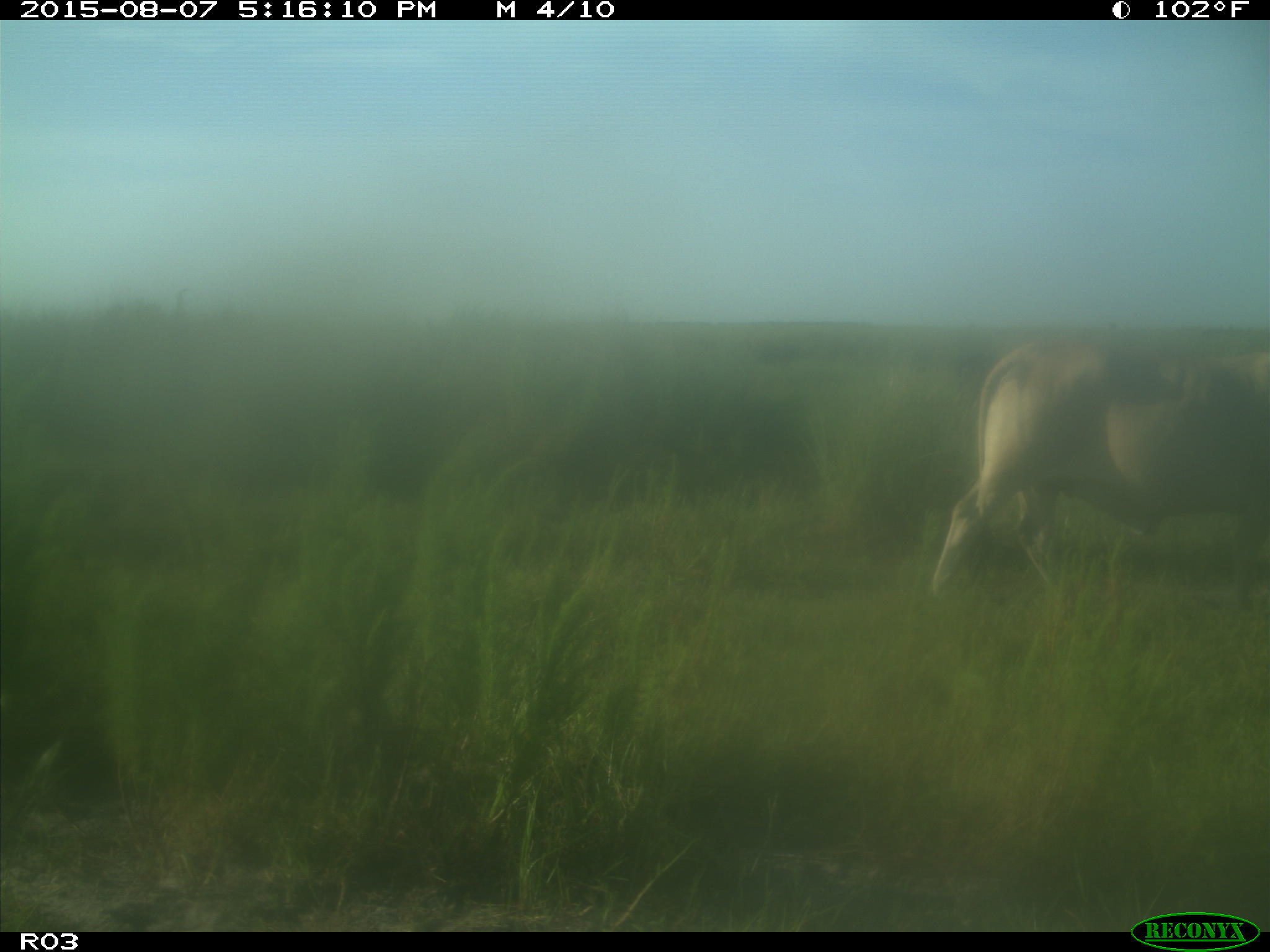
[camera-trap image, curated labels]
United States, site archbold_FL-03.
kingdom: Animalia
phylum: Chordata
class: Mammalia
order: Artiodactyla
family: Bovidae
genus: Bos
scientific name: Bos taurus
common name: domestic cow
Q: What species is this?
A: Bos taurus (domestic cow).